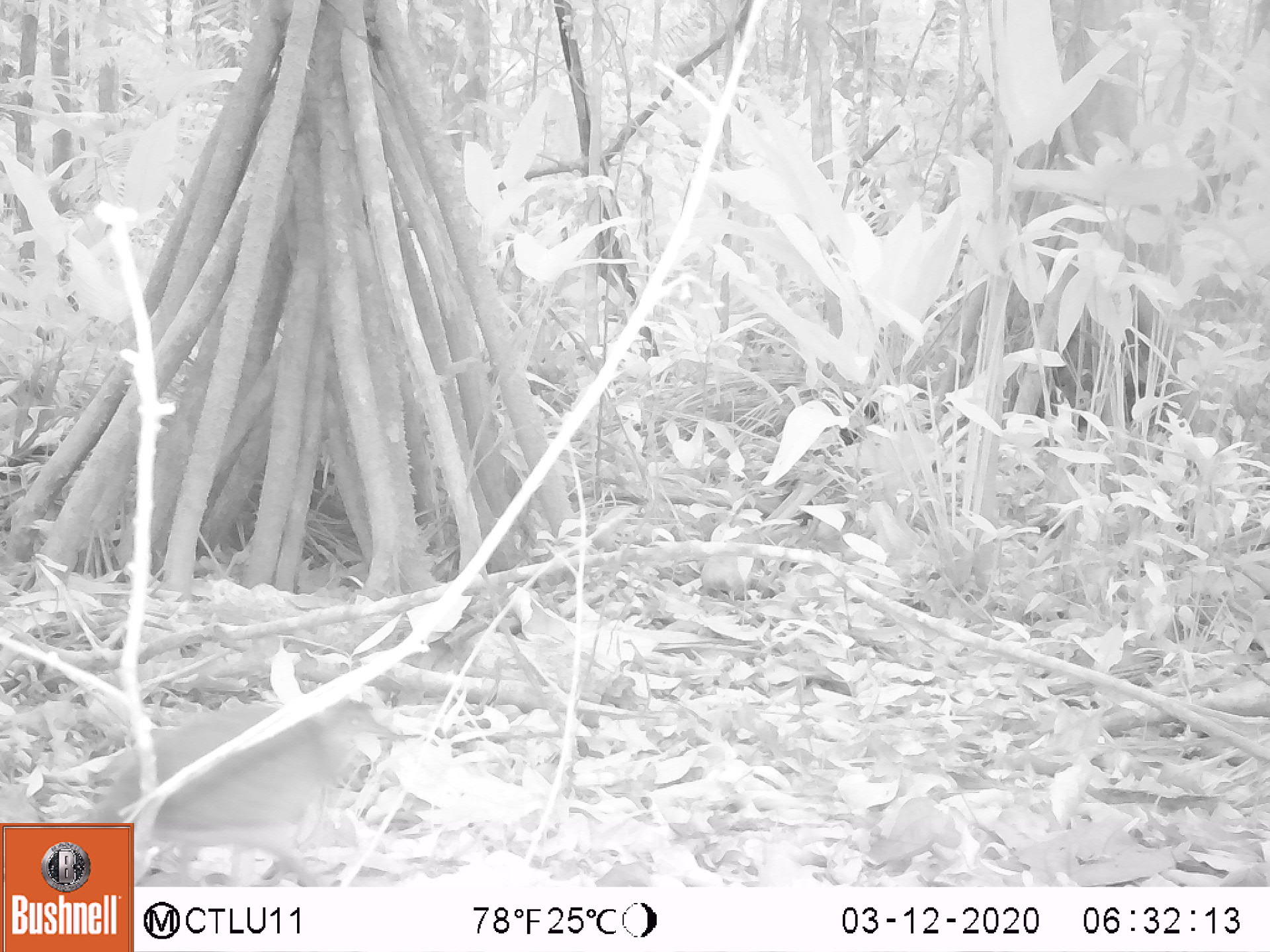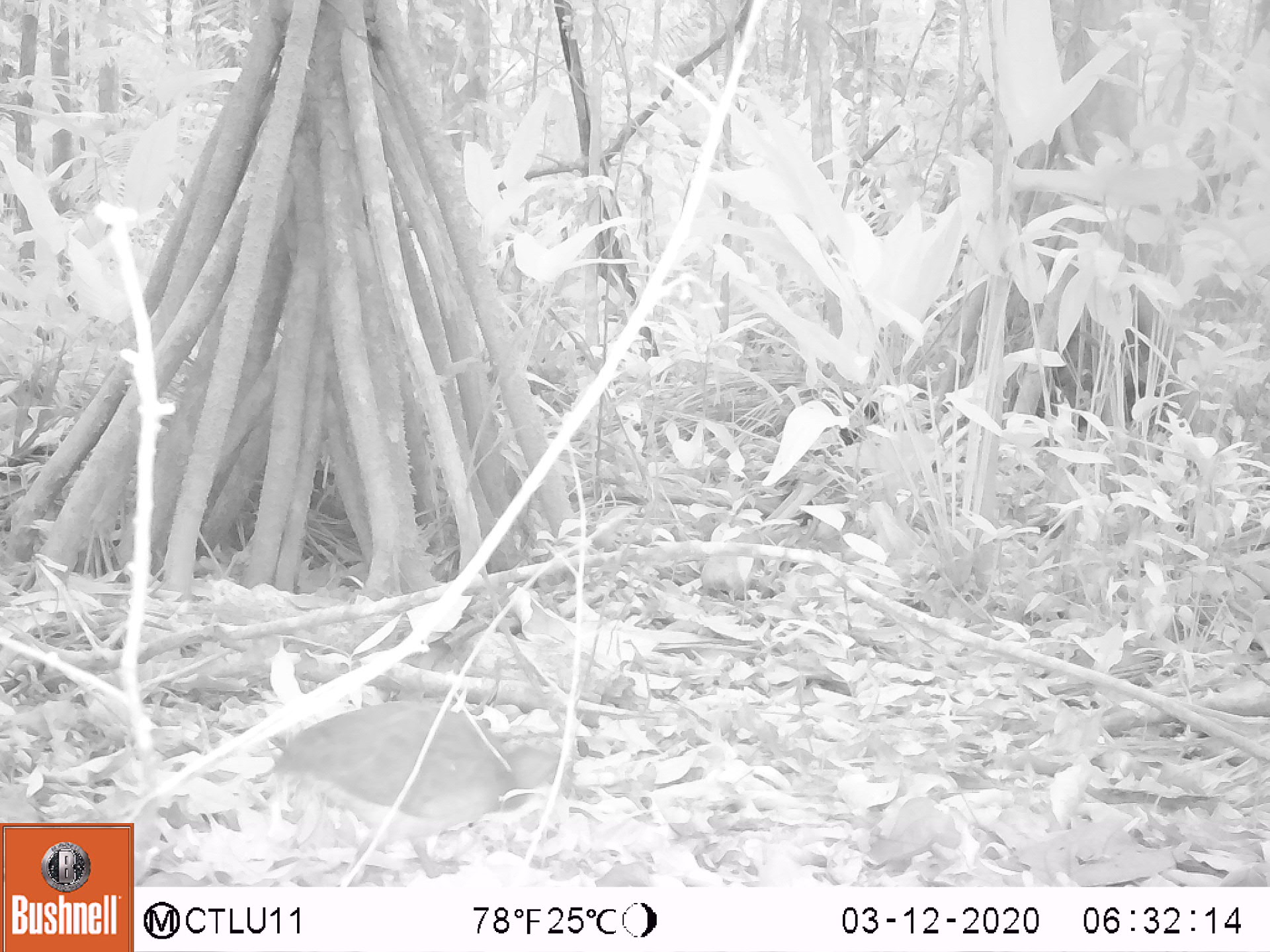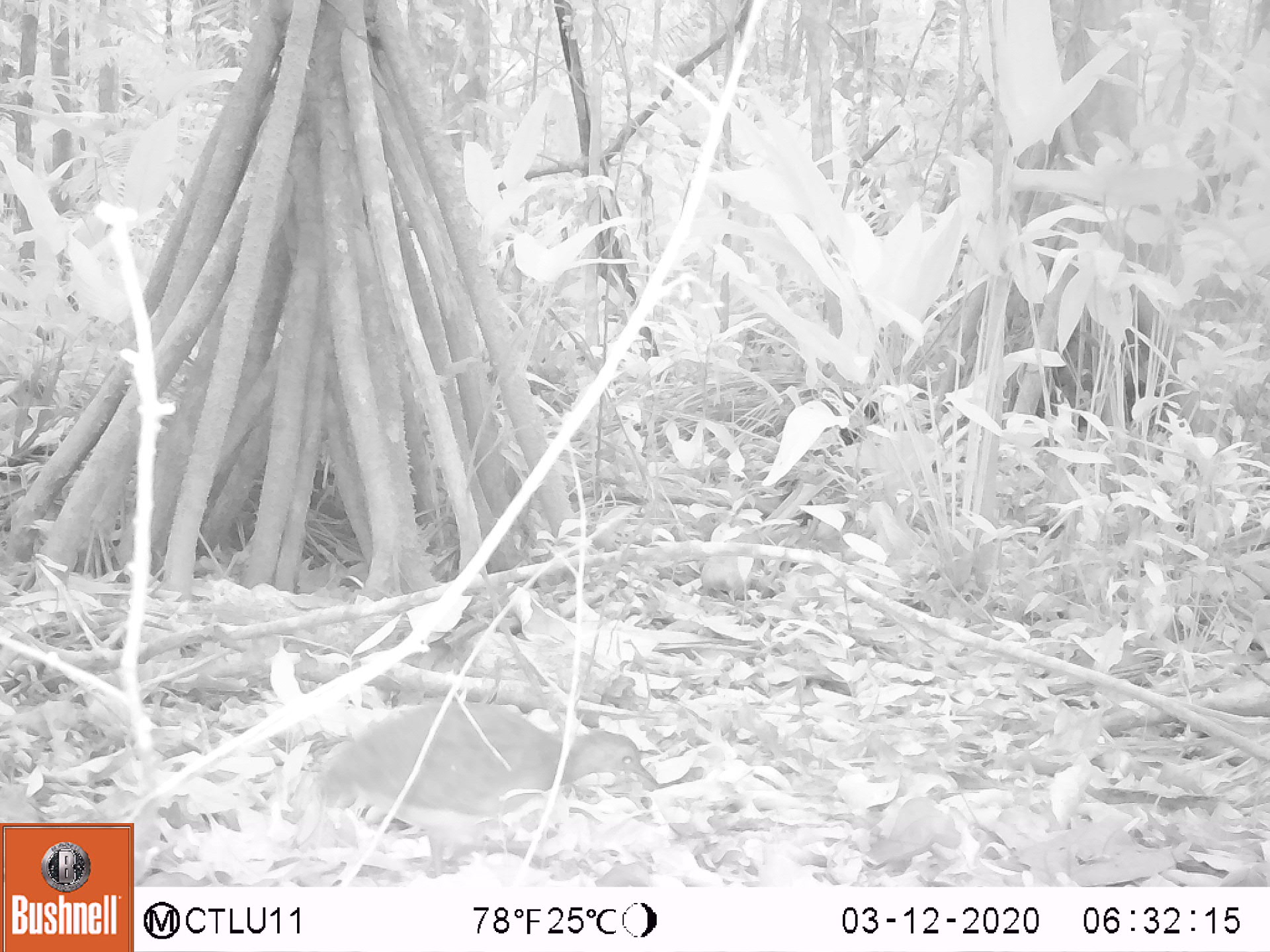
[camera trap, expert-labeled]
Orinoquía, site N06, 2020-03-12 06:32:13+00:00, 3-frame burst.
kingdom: Animalia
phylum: Chordata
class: Aves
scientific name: Aves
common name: bird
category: unknown bird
Unknown bird (bird) (Aves).